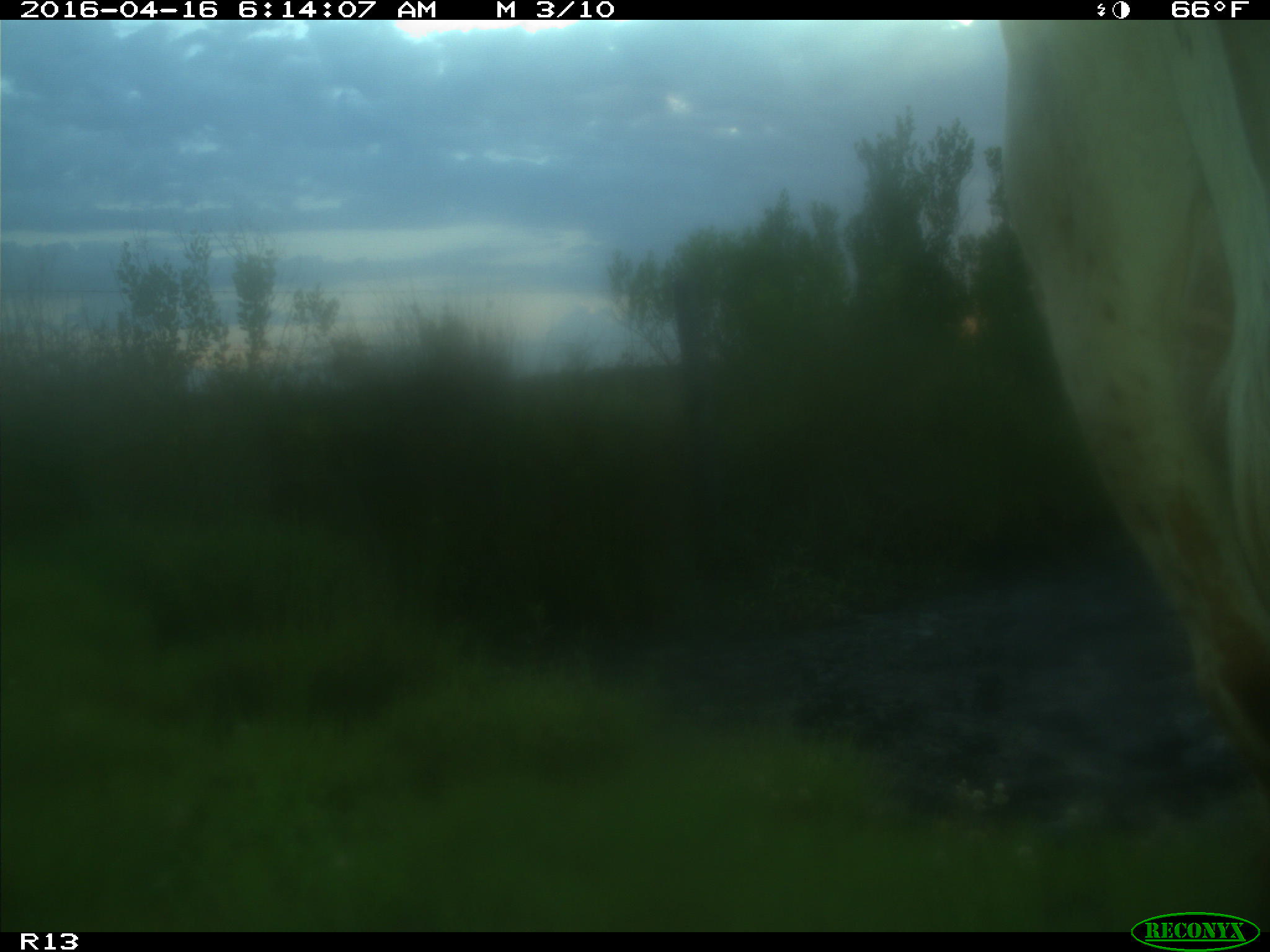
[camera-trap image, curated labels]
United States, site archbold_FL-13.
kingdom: Animalia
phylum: Chordata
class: Mammalia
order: Artiodactyla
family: Bovidae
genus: Bos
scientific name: Bos taurus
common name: domestic cow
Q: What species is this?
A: Bos taurus (domestic cow).